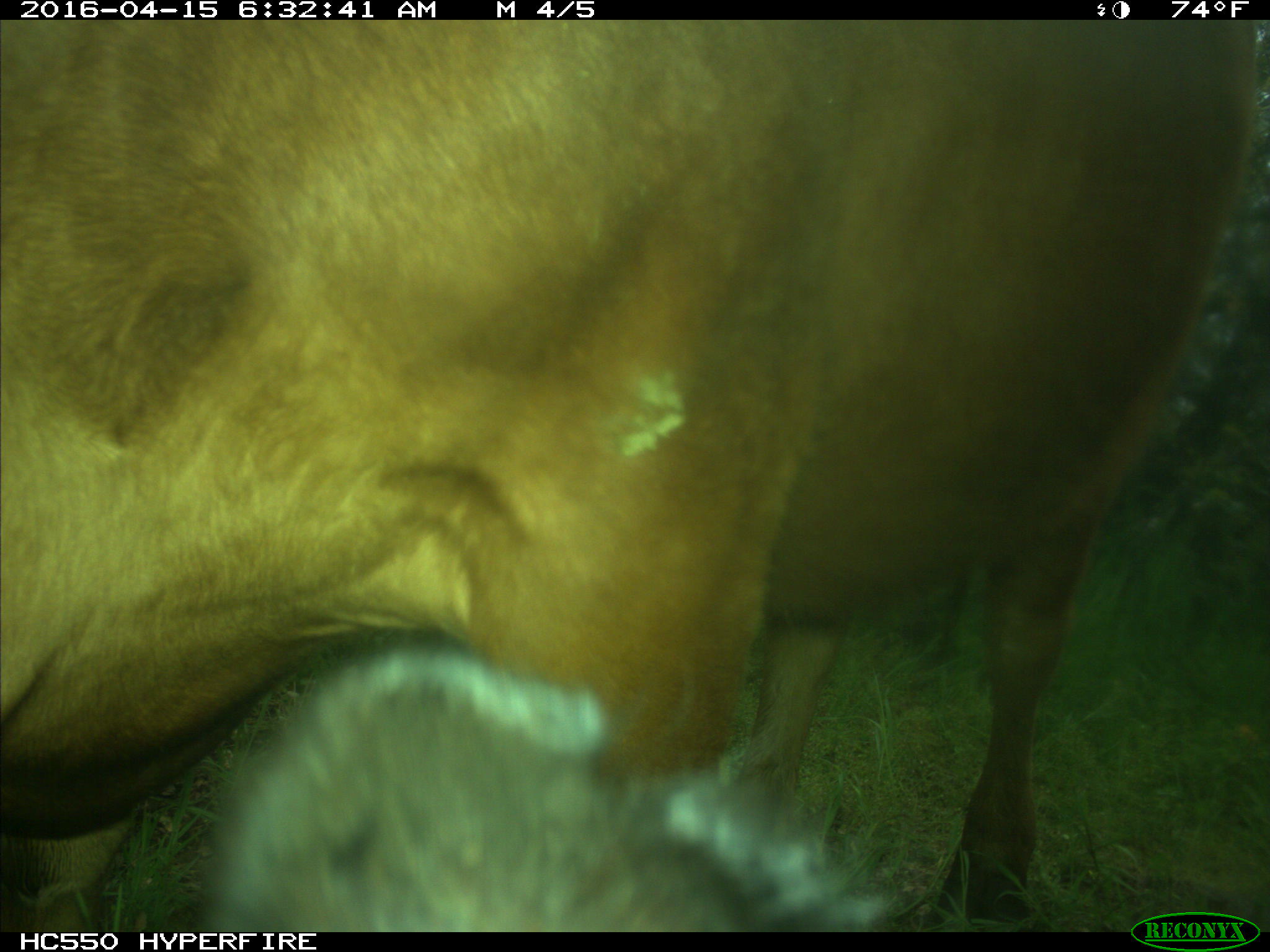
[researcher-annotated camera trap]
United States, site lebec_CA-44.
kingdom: Animalia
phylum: Chordata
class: Mammalia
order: Artiodactyla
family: Bovidae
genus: Bos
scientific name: Bos taurus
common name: domestic cow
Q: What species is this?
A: Bos taurus (domestic cow).